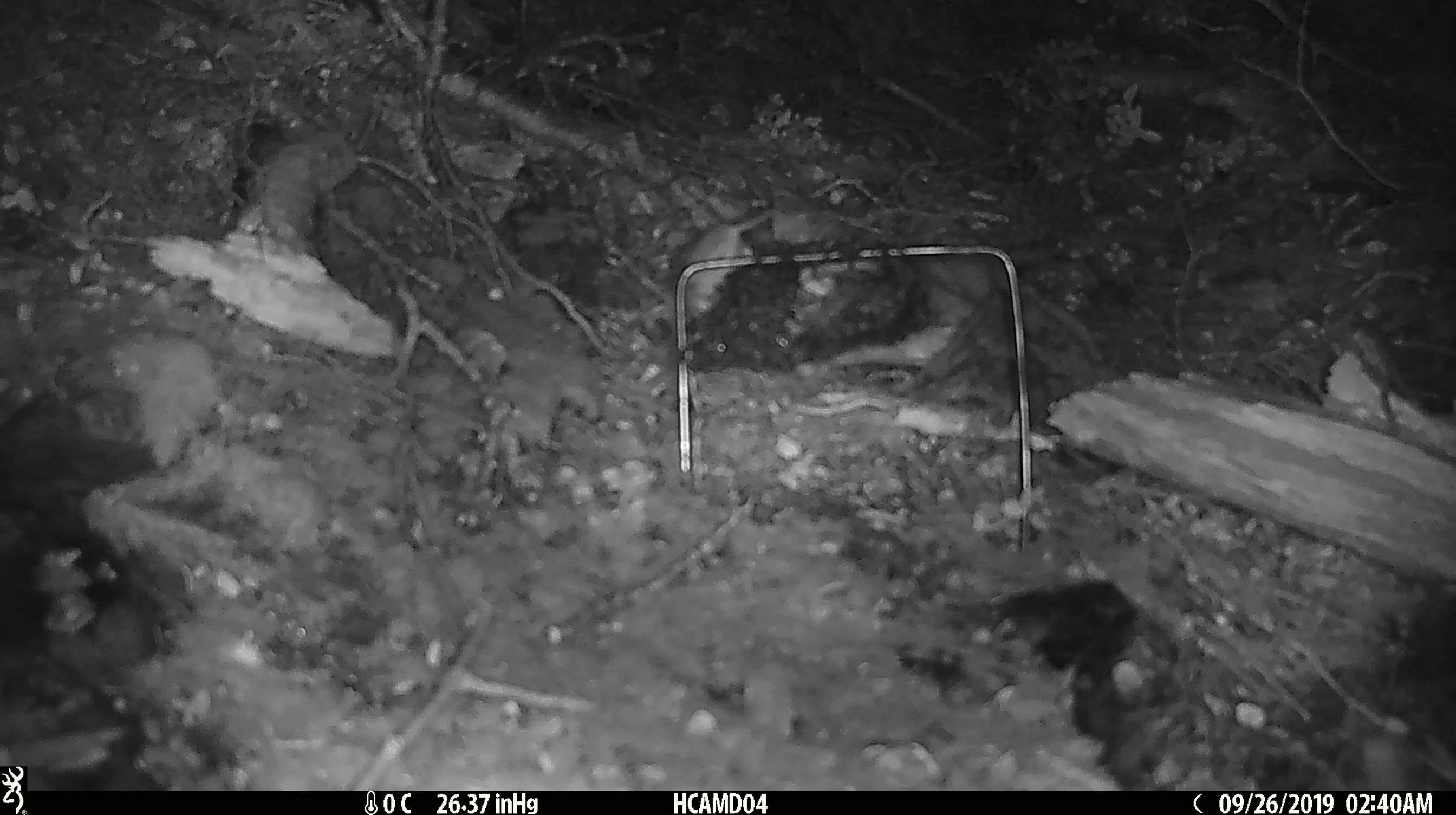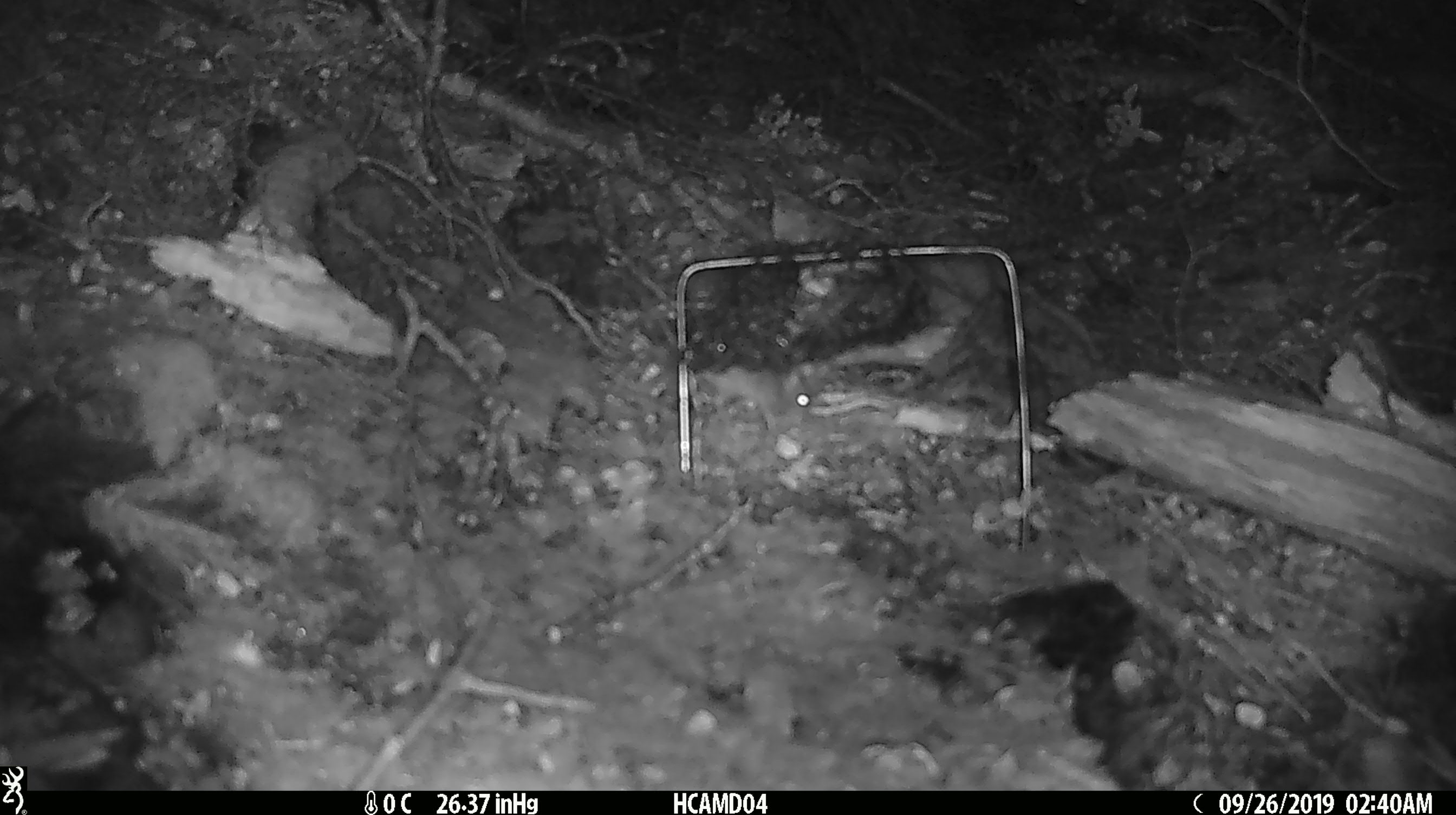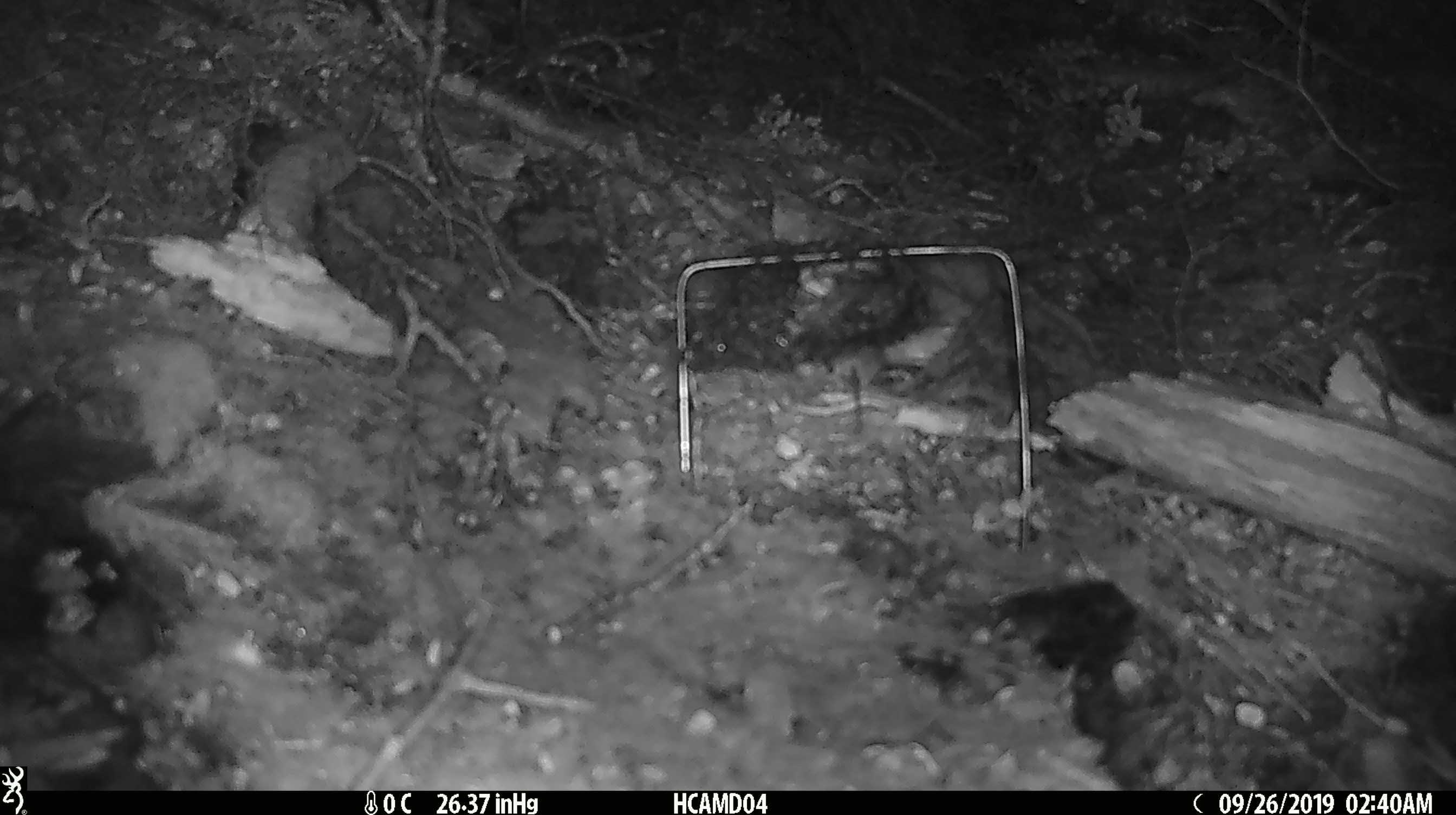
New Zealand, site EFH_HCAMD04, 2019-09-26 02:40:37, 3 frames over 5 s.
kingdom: Animalia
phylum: Chordata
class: Mammalia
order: Rodentia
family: Muridae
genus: Mus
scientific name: Mus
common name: mouse